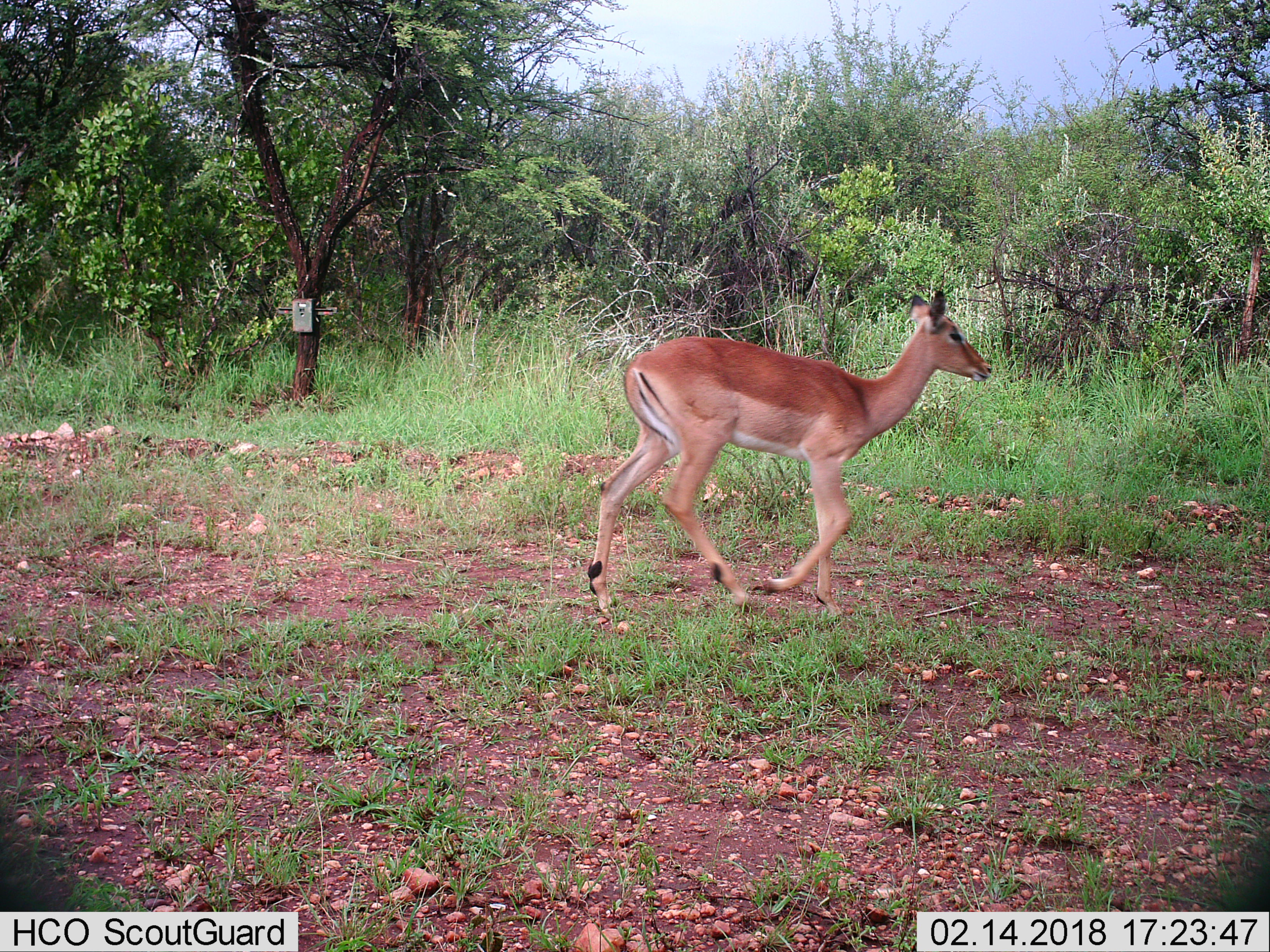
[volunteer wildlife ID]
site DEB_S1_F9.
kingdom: Animalia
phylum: Chordata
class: Mammalia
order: Artiodactyla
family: Bovidae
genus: Aepyceros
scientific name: Aepyceros melampus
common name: impala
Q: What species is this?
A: Impala (Aepyceros melampus).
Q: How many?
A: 1.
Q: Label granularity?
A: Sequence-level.